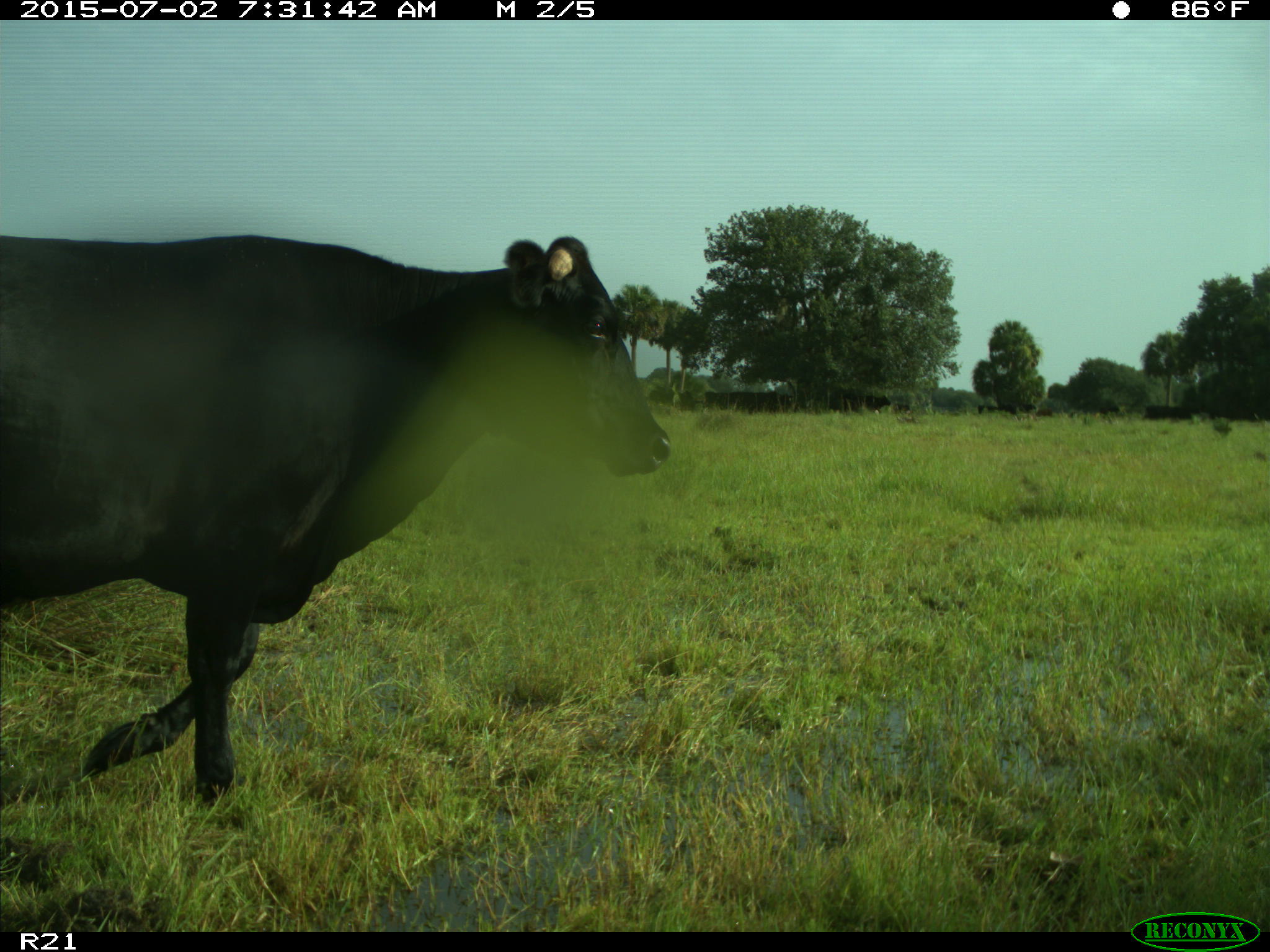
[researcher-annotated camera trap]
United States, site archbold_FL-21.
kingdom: Animalia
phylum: Chordata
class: Mammalia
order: Artiodactyla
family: Bovidae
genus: Bos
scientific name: Bos taurus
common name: domestic cow